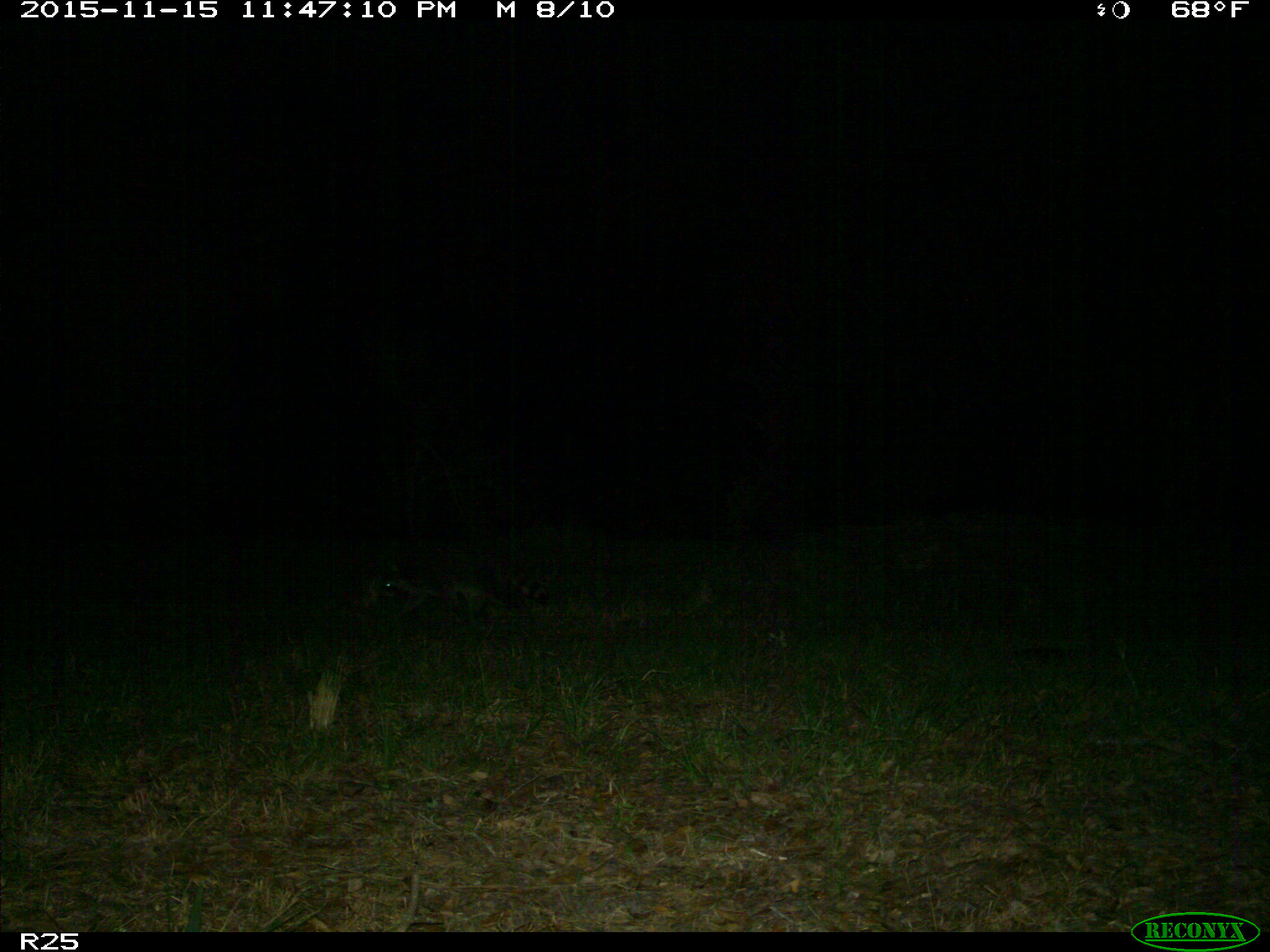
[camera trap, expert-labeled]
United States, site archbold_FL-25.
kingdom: Animalia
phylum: Chordata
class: Mammalia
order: Carnivora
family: Procyonidae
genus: Procyon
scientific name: Procyon lotor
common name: common raccoon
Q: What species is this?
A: Procyon lotor (common raccoon).